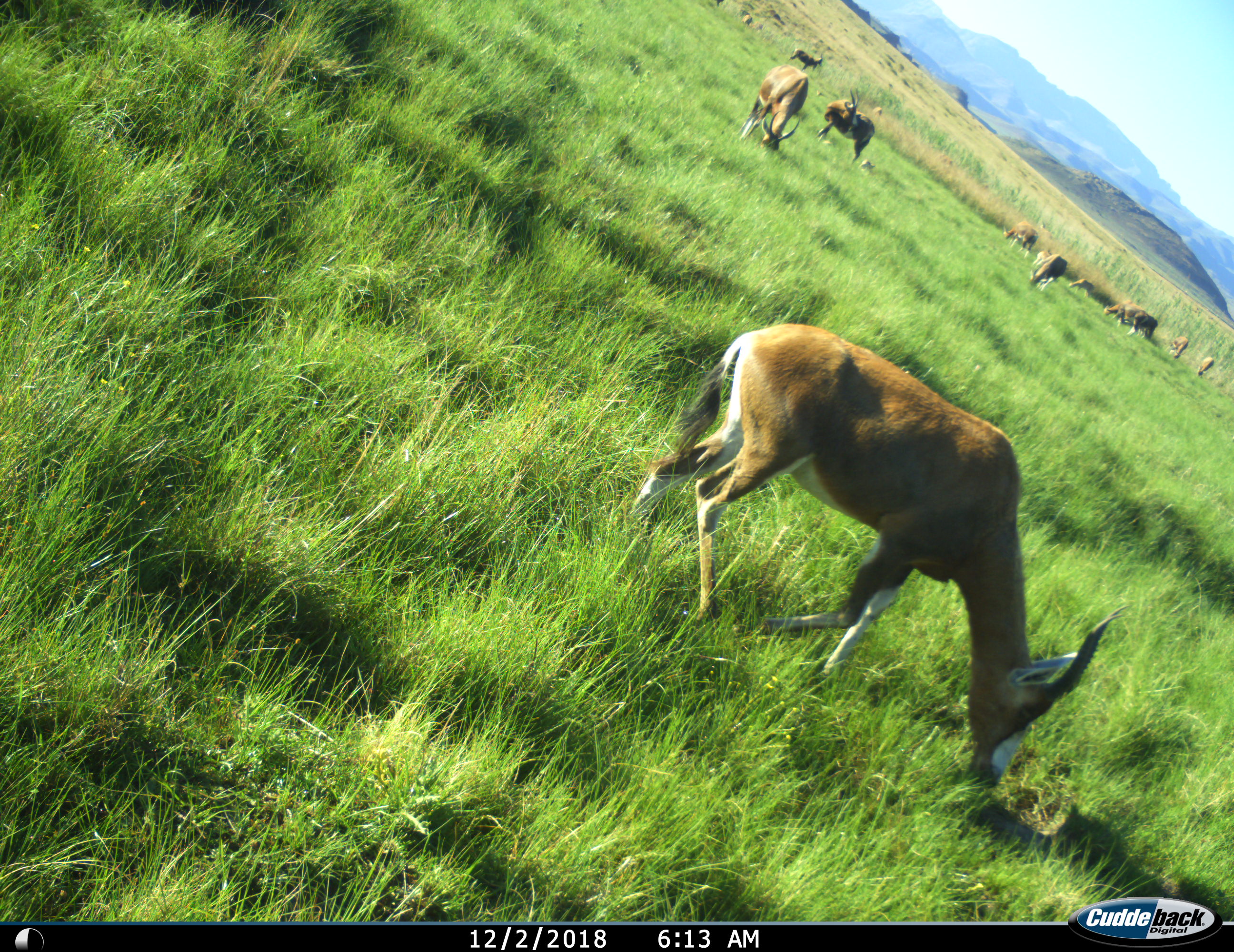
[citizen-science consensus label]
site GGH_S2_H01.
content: unidentified animal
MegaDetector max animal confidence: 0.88